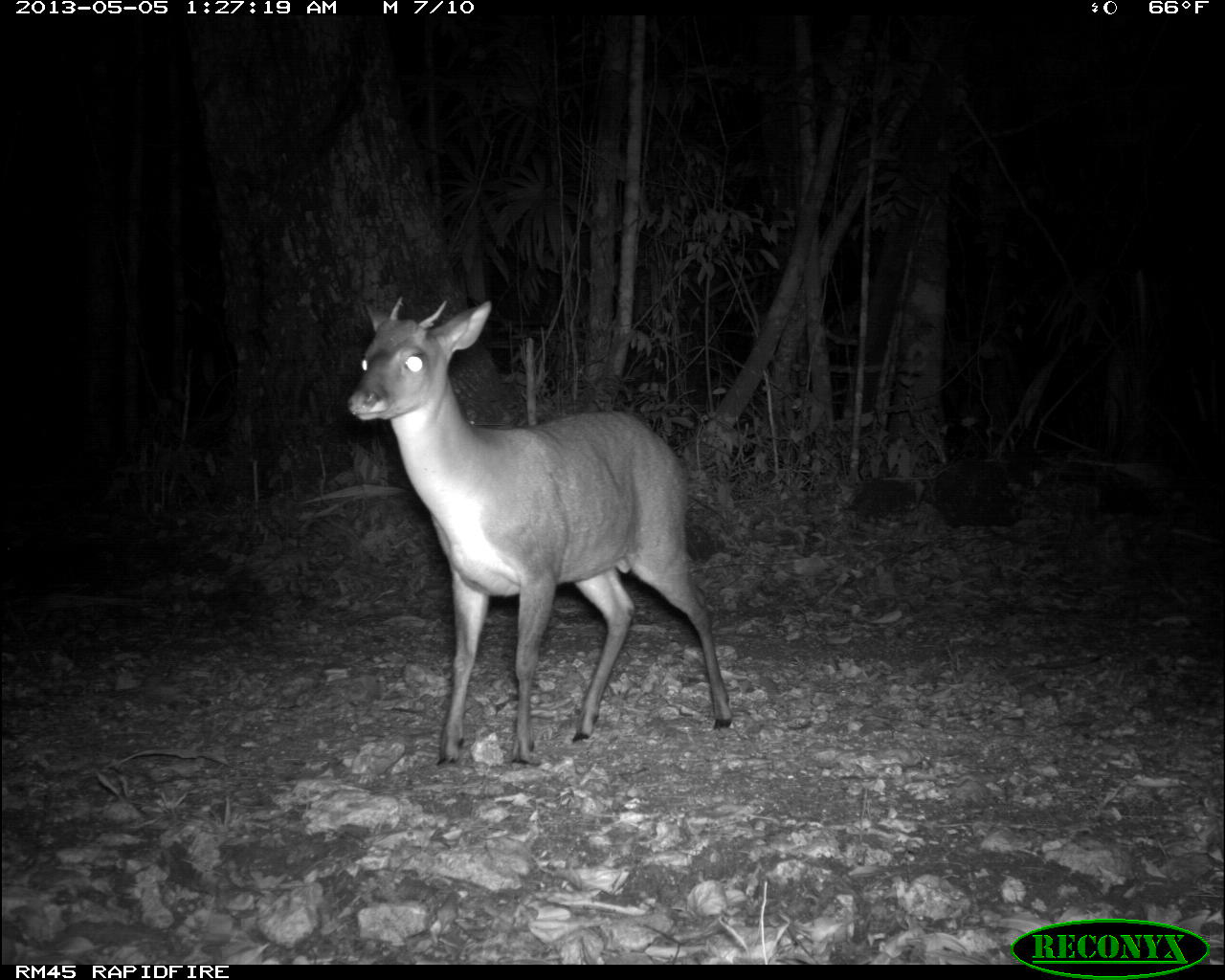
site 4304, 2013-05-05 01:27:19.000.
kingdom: Animalia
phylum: Chordata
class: Mammalia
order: Artiodactyla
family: Cervidae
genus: Mazama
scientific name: Mazama temama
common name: central american red brocket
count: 1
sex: male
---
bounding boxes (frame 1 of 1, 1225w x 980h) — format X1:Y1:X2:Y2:
mazama temama: 348:295:729:765